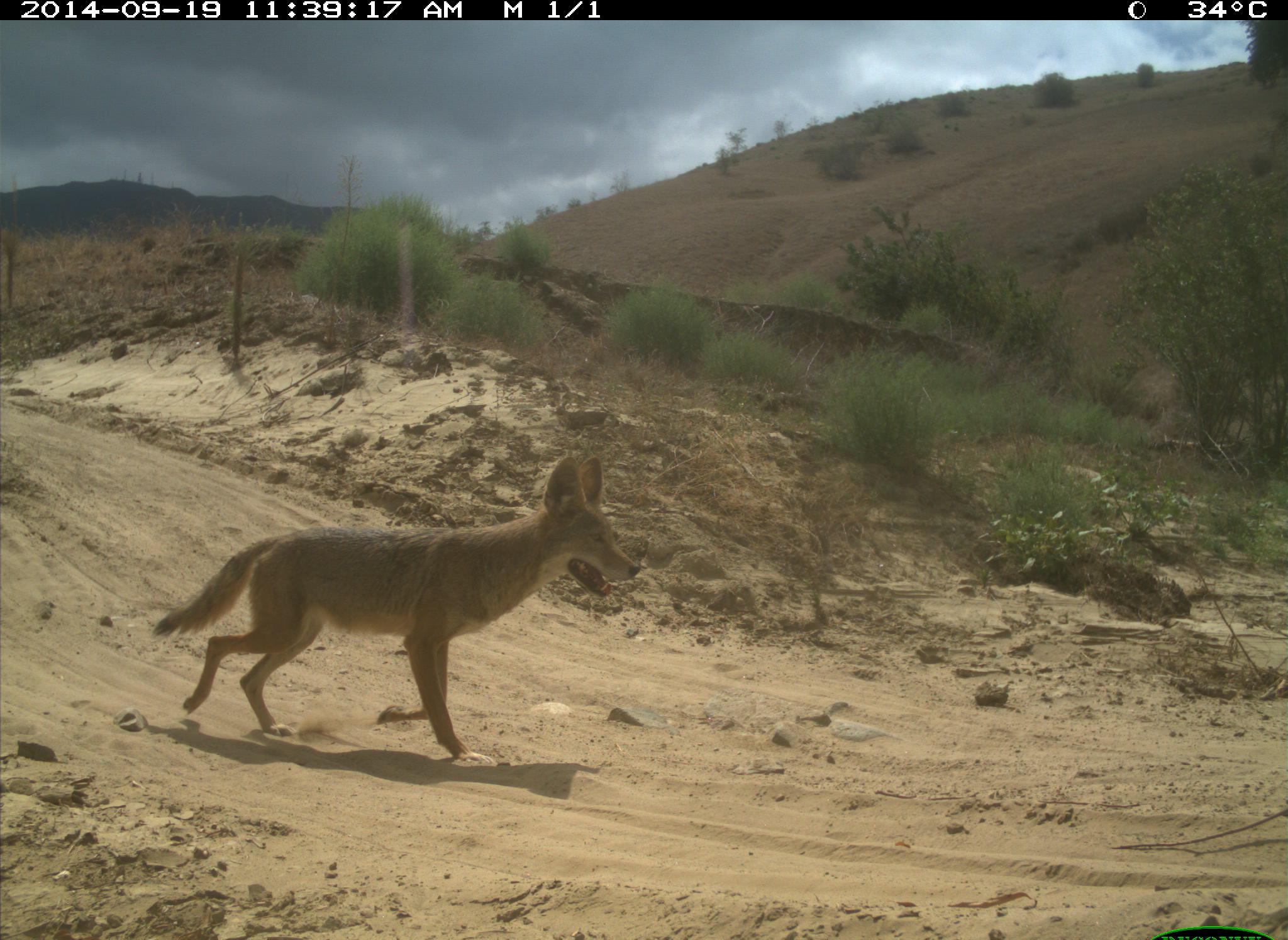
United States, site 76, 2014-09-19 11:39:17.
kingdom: Animalia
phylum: Chordata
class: Mammalia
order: Carnivora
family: Canidae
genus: Canis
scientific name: Canis latrans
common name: coyote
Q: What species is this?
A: Coyote (Canis latrans).